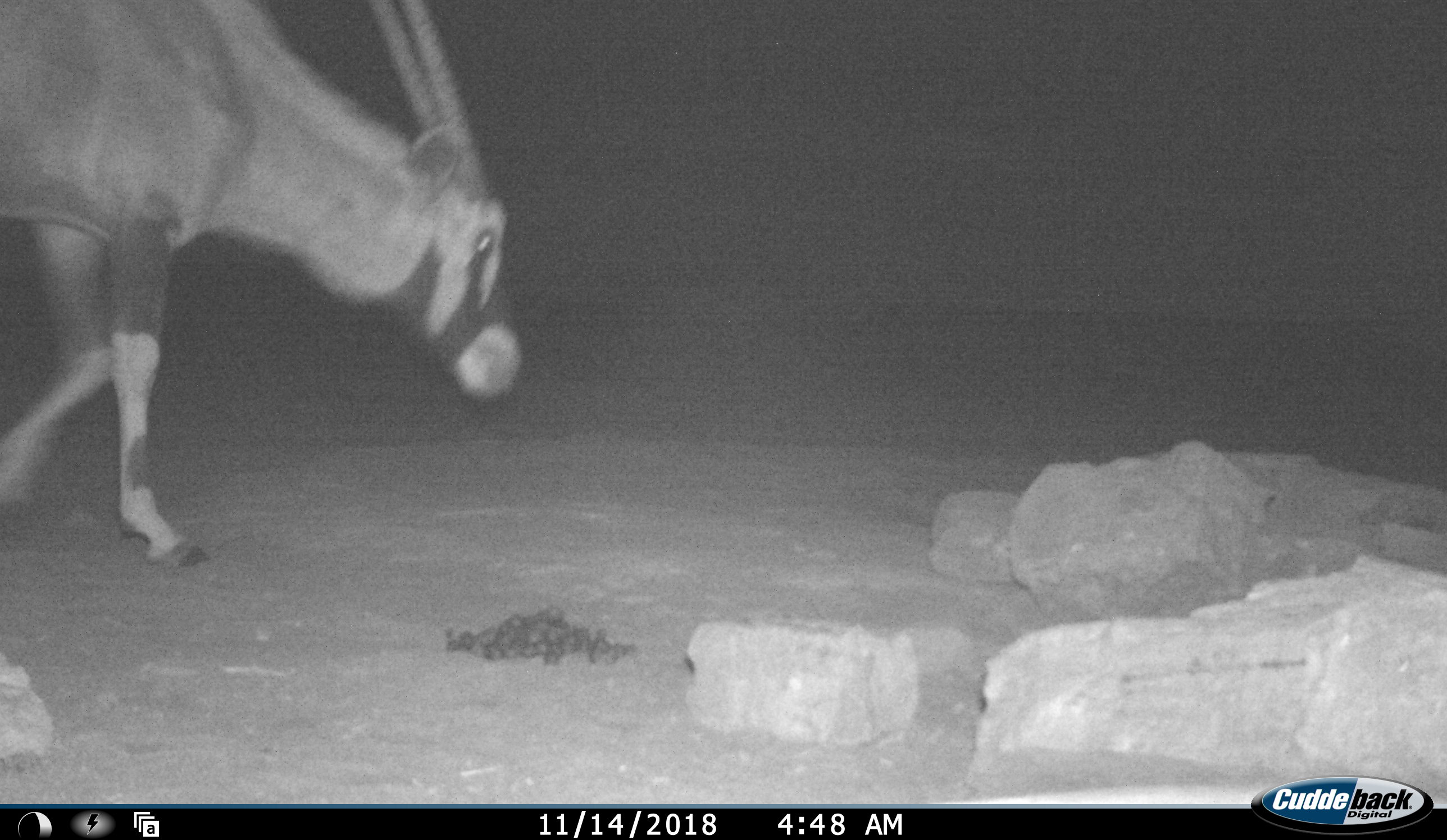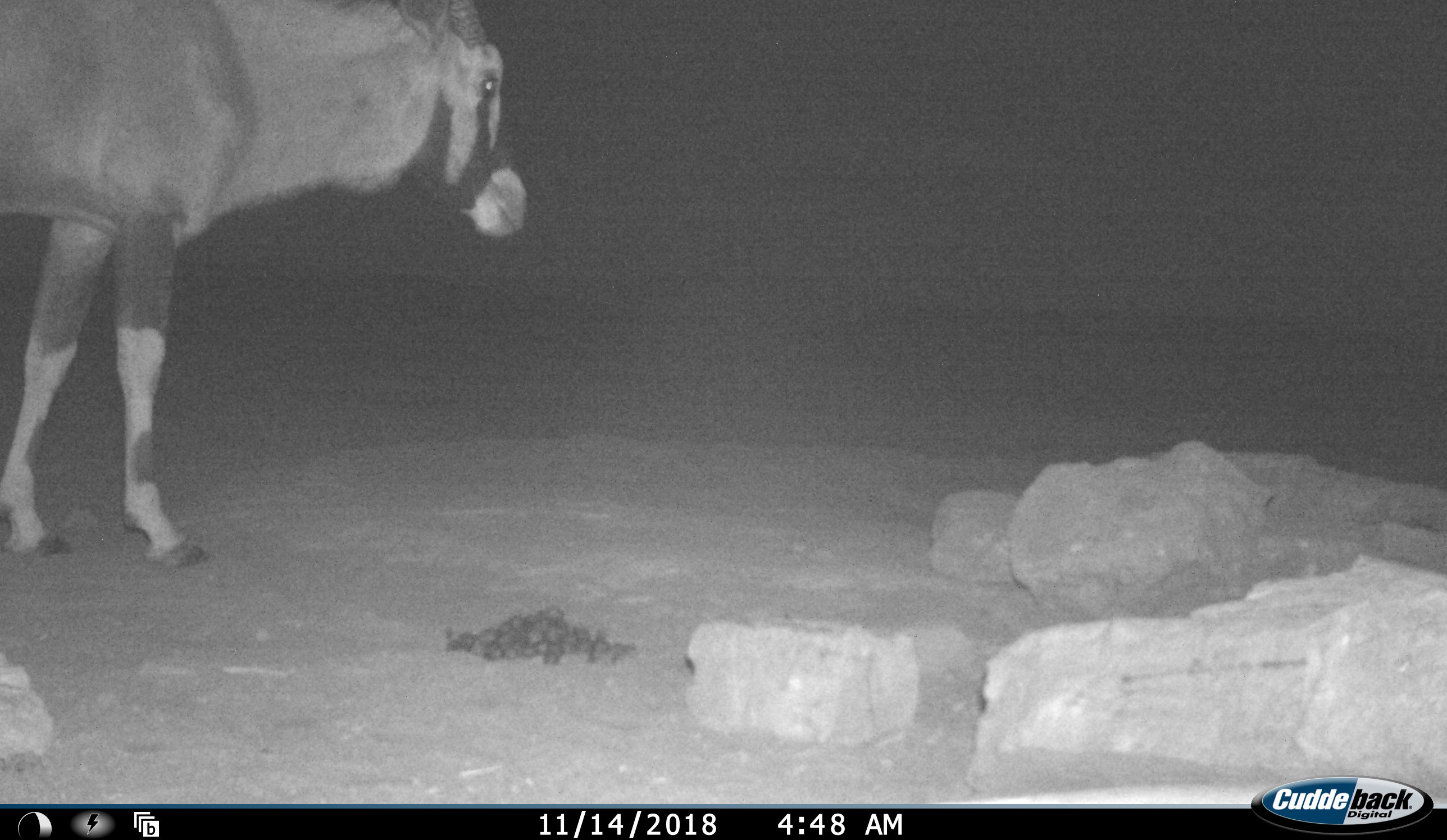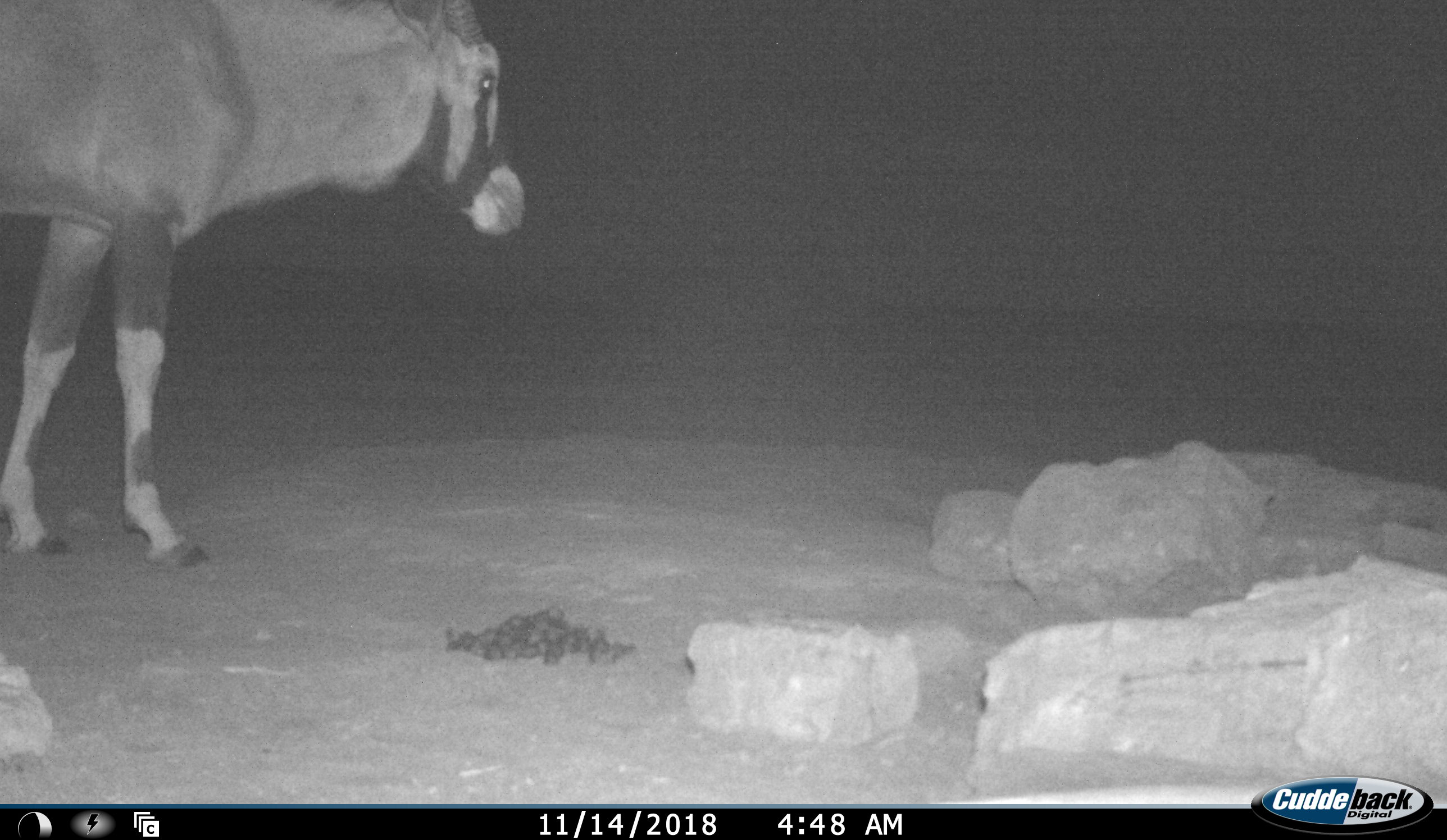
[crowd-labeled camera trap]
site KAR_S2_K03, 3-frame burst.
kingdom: Animalia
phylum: Chordata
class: Mammalia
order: Artiodactyla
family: Bovidae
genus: Oryx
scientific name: Oryx gazella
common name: gemsbok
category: oryx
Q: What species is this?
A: Oryx (gemsbok) (Oryx gazella).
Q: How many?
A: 1.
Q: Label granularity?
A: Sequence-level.